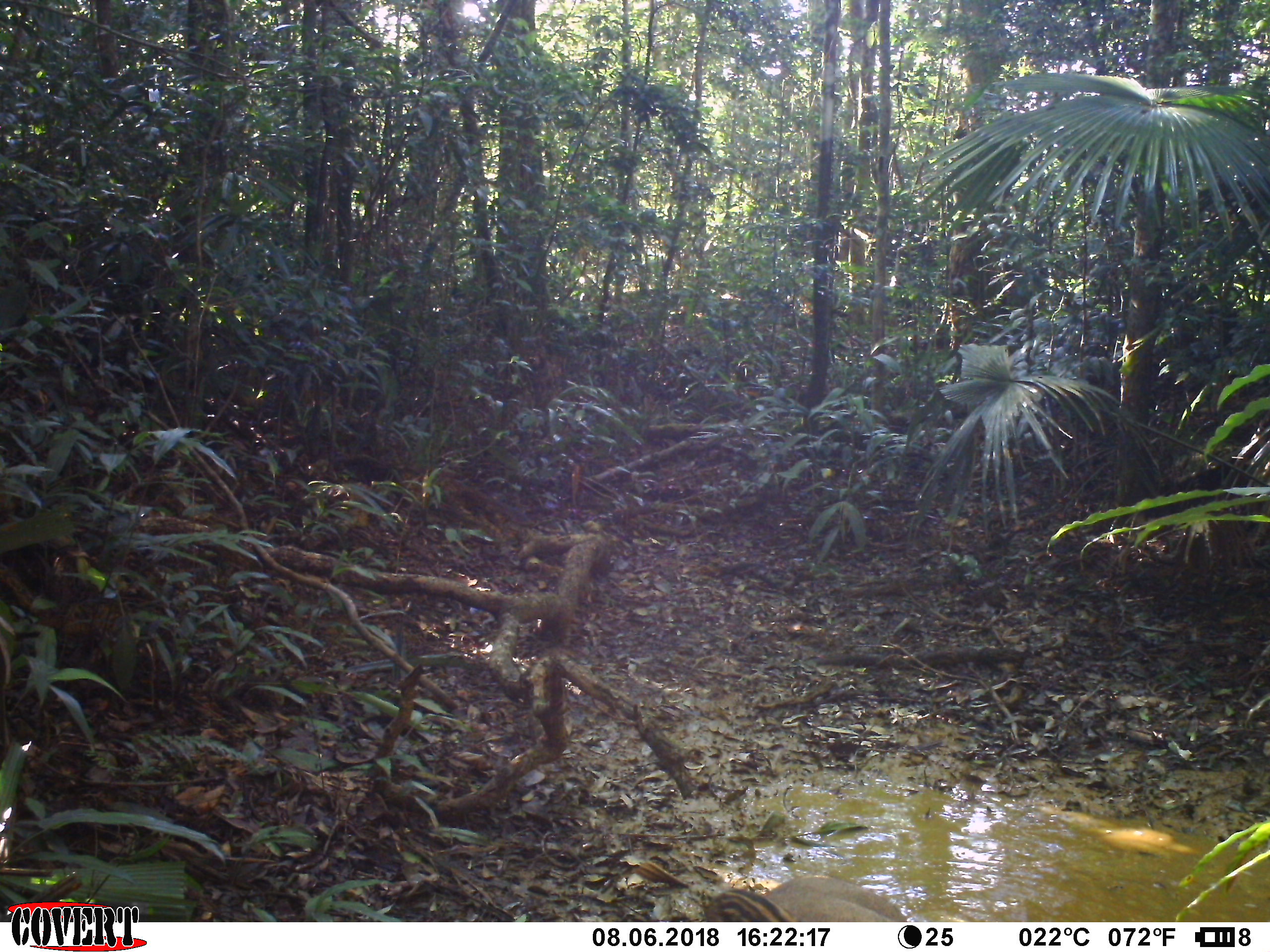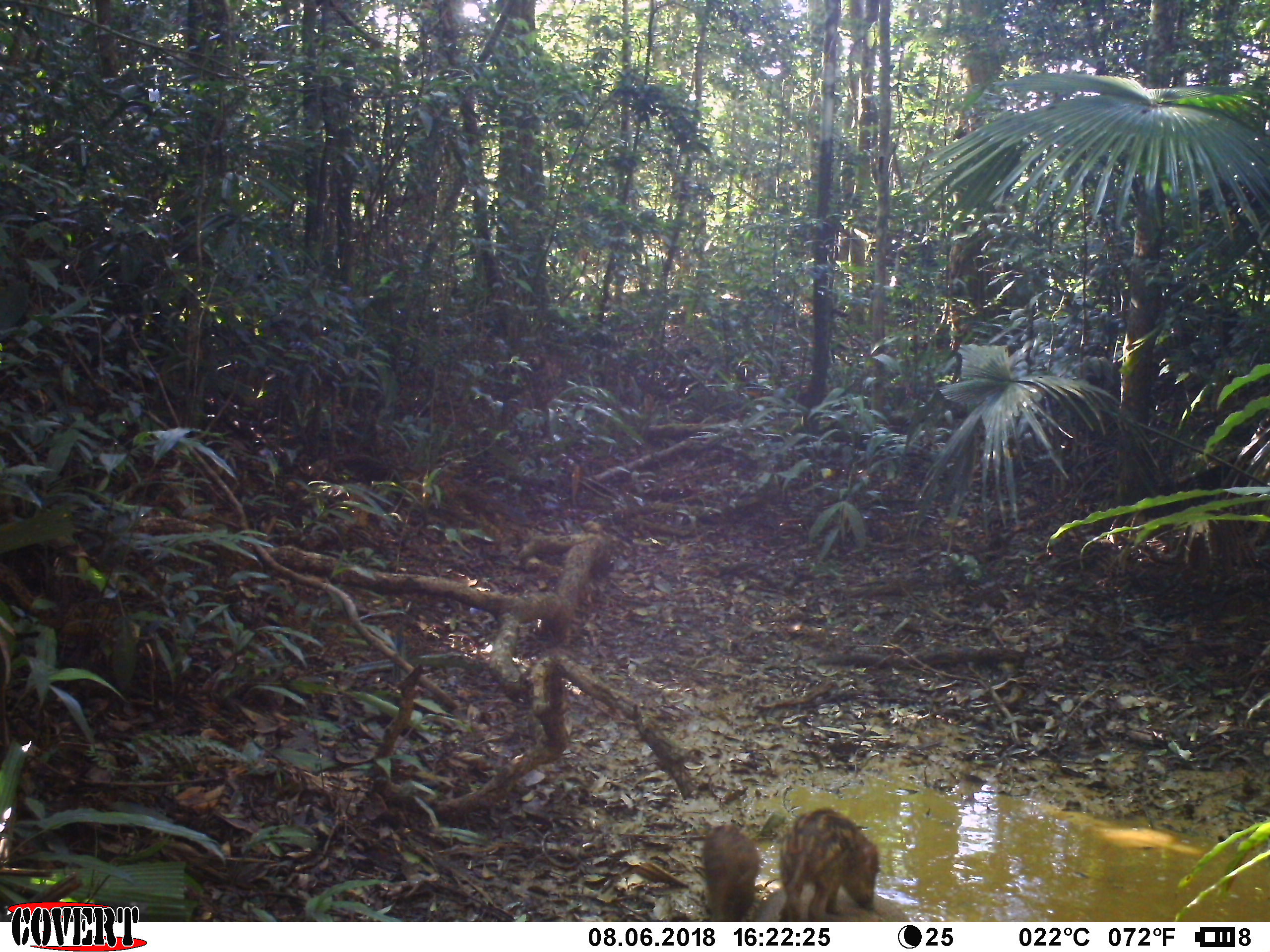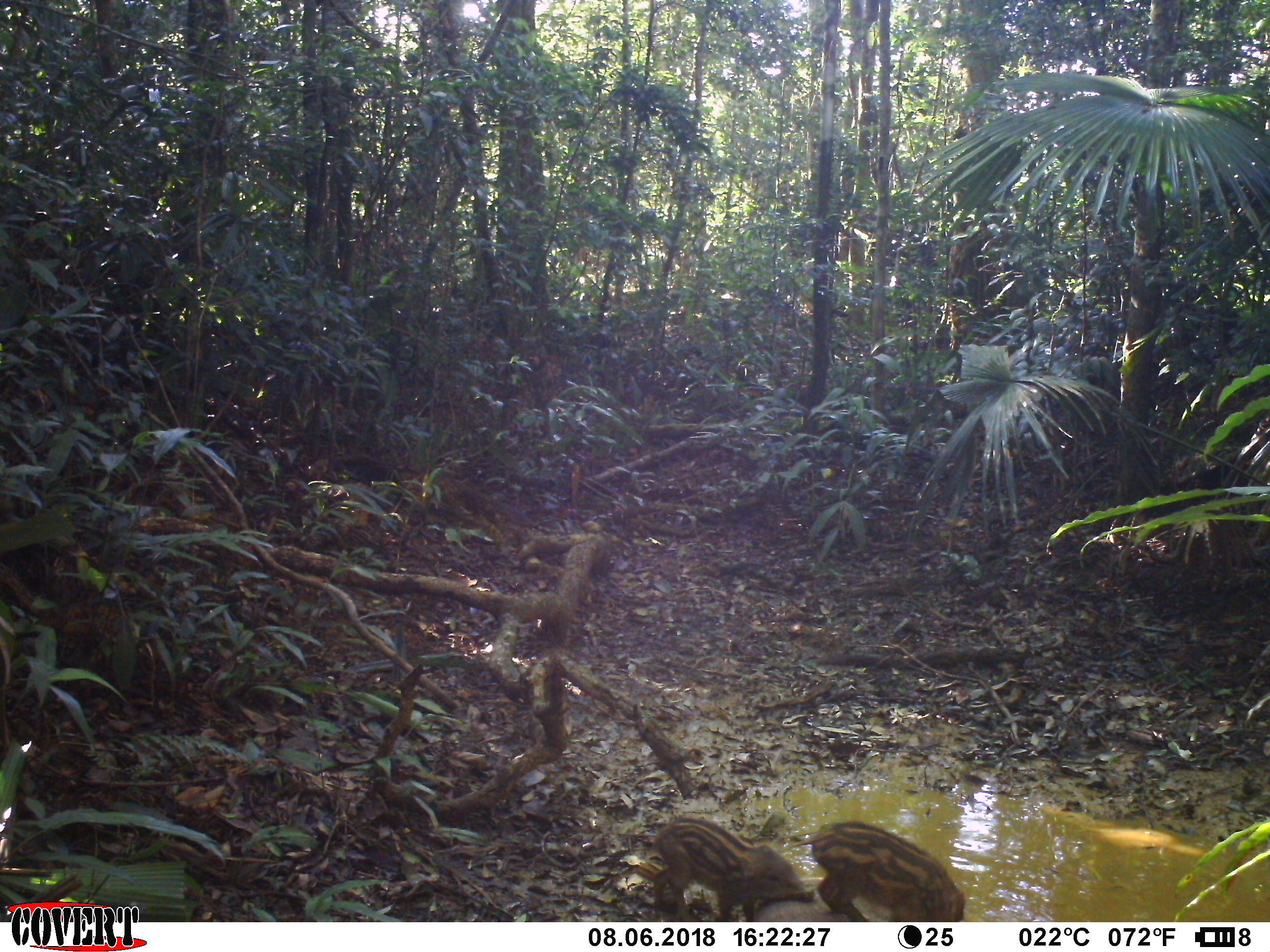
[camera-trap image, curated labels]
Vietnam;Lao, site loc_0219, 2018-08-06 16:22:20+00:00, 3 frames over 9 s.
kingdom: Animalia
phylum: Chordata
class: Mammalia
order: Artiodactyla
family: Suidae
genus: Sus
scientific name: Sus scrofa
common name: eurasian wild pig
Eurasian wild pig (Sus scrofa). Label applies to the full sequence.